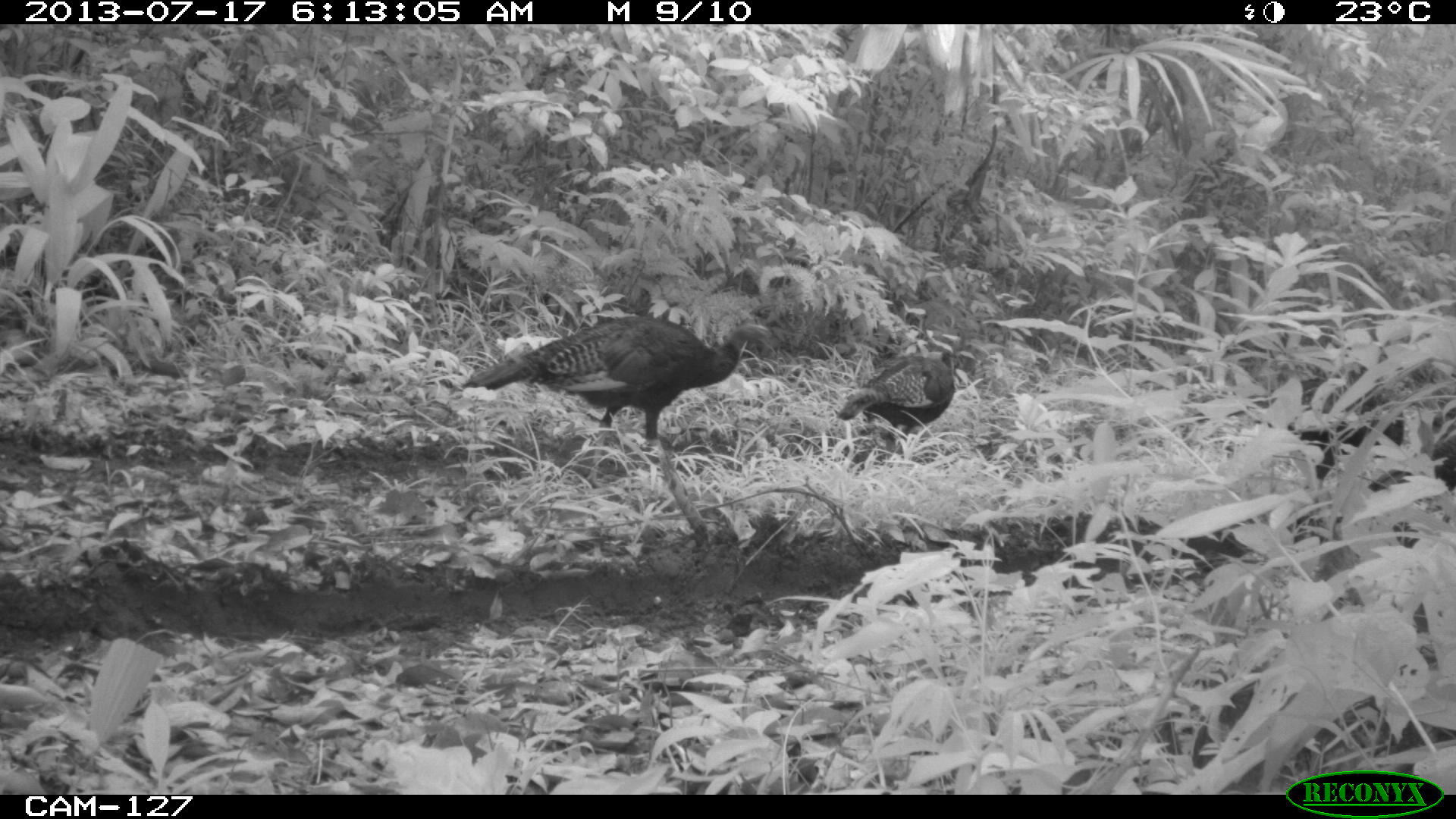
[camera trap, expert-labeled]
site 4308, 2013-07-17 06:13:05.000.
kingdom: Animalia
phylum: Chordata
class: Aves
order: Galliformes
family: Phasianidae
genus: Meleagris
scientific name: Meleagris ocellata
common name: ocellated turkey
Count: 3.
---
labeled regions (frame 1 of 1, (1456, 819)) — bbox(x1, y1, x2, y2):
meleagris ocellata: bbox(461, 314, 776, 488); bbox(1299, 412, 1456, 541); bbox(835, 339, 962, 446)